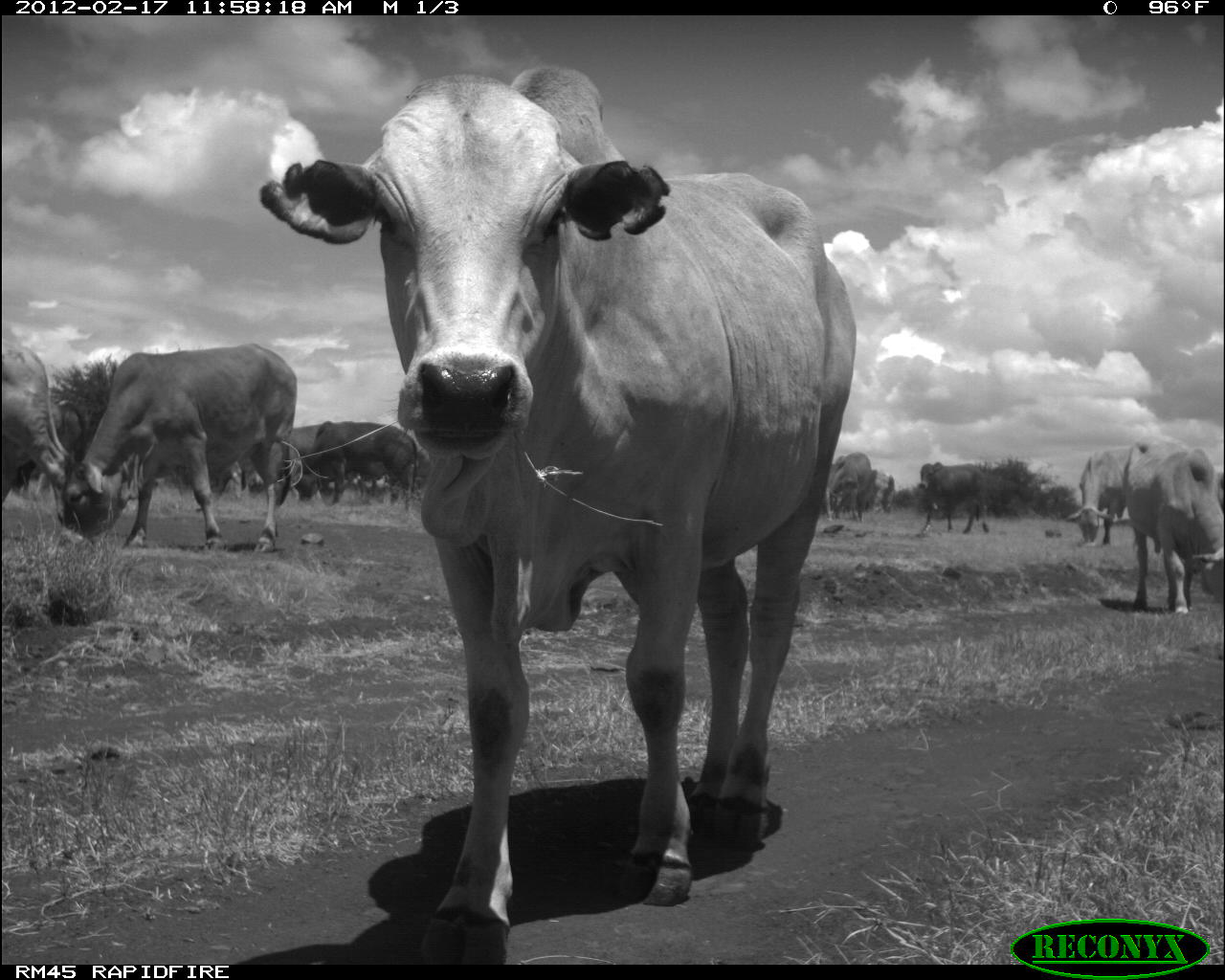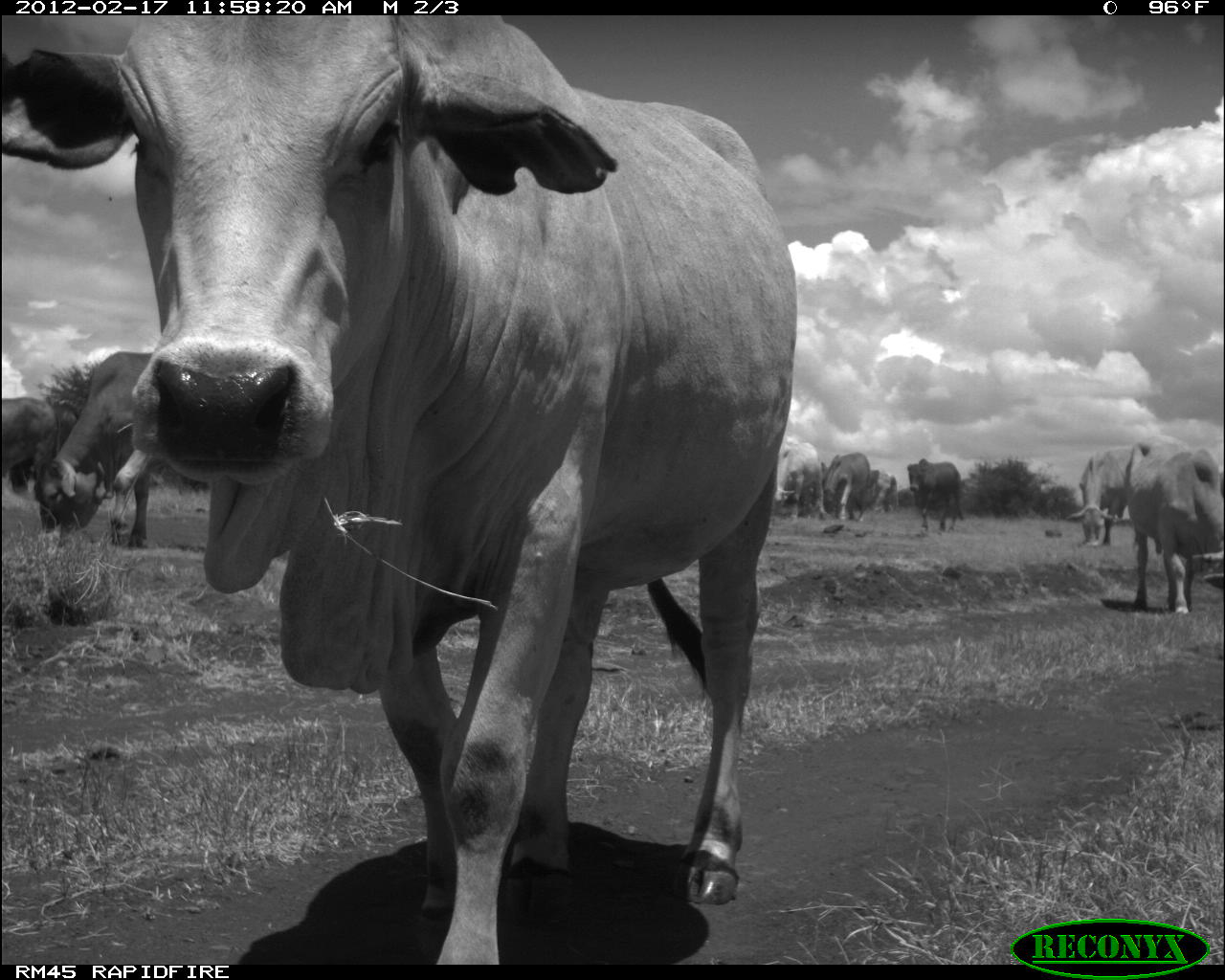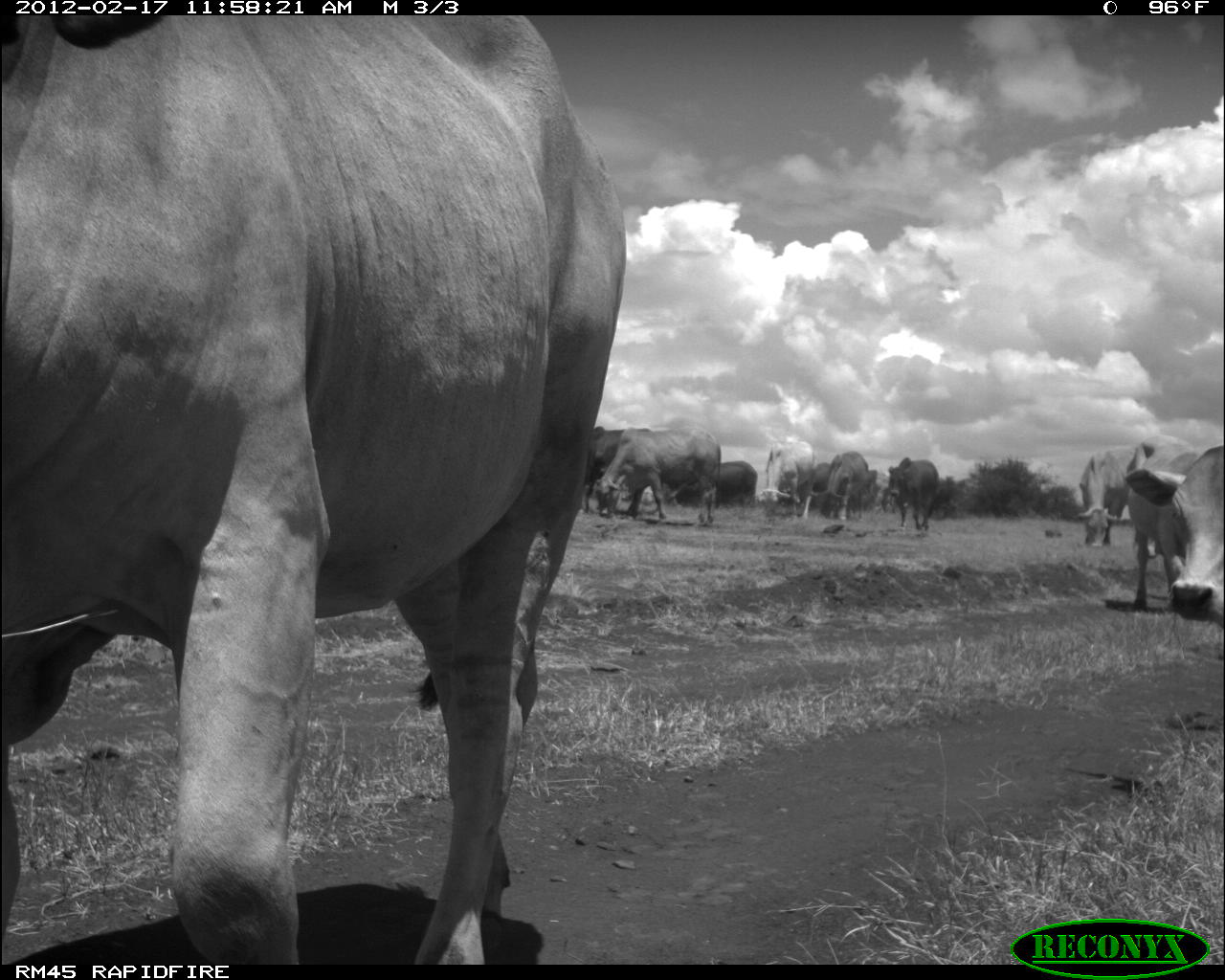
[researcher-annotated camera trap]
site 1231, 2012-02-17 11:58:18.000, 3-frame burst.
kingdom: Animalia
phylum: Chordata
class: Mammalia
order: Artiodactyla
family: Bovidae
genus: Bos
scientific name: Bos taurus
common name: domestic cattle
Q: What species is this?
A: Bos taurus (domestic cattle).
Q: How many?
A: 10.